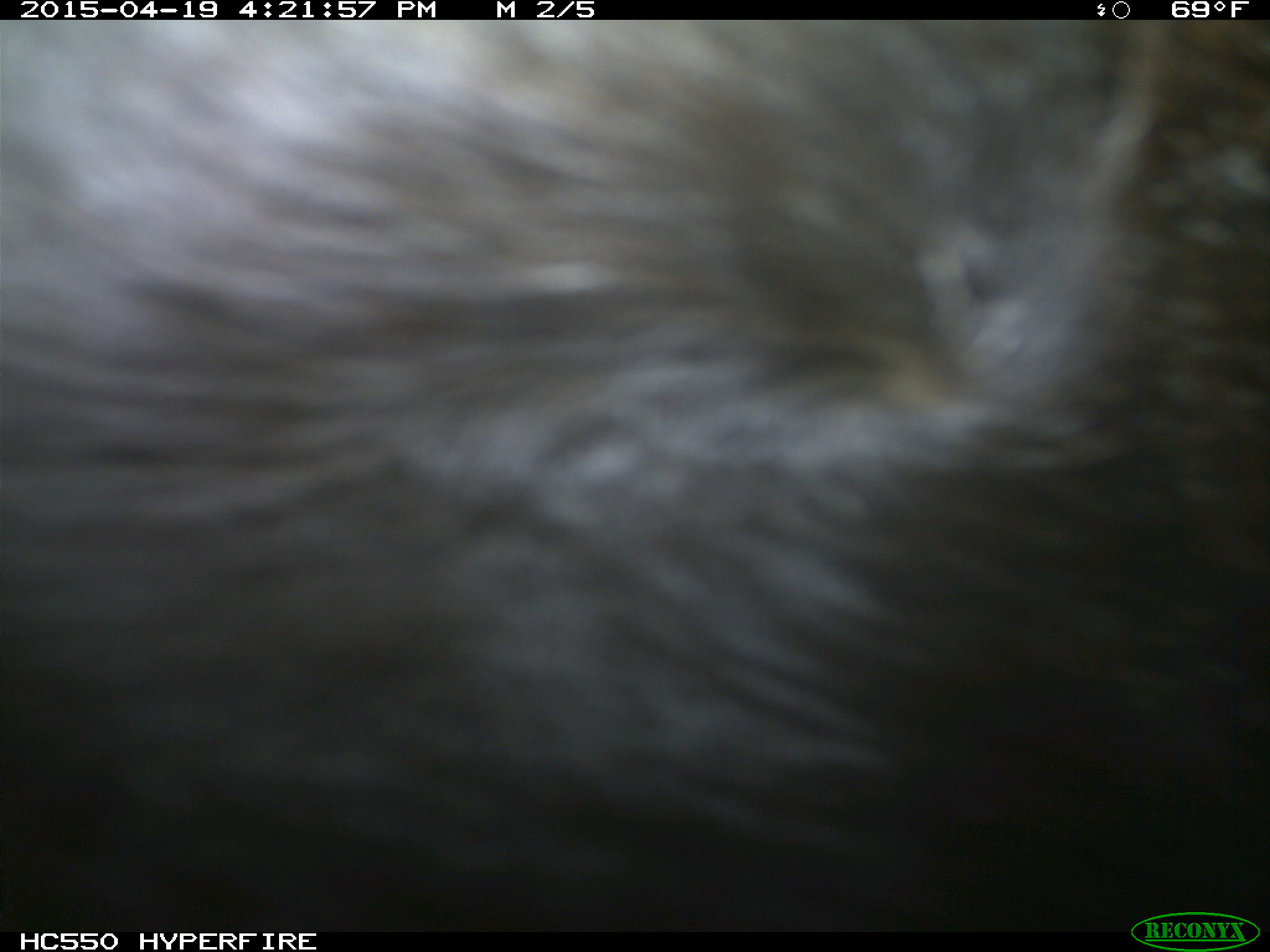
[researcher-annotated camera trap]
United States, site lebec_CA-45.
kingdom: Animalia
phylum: Chordata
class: Mammalia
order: Artiodactyla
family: Bovidae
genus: Bos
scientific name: Bos taurus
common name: domestic cow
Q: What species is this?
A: Bos taurus (domestic cow).